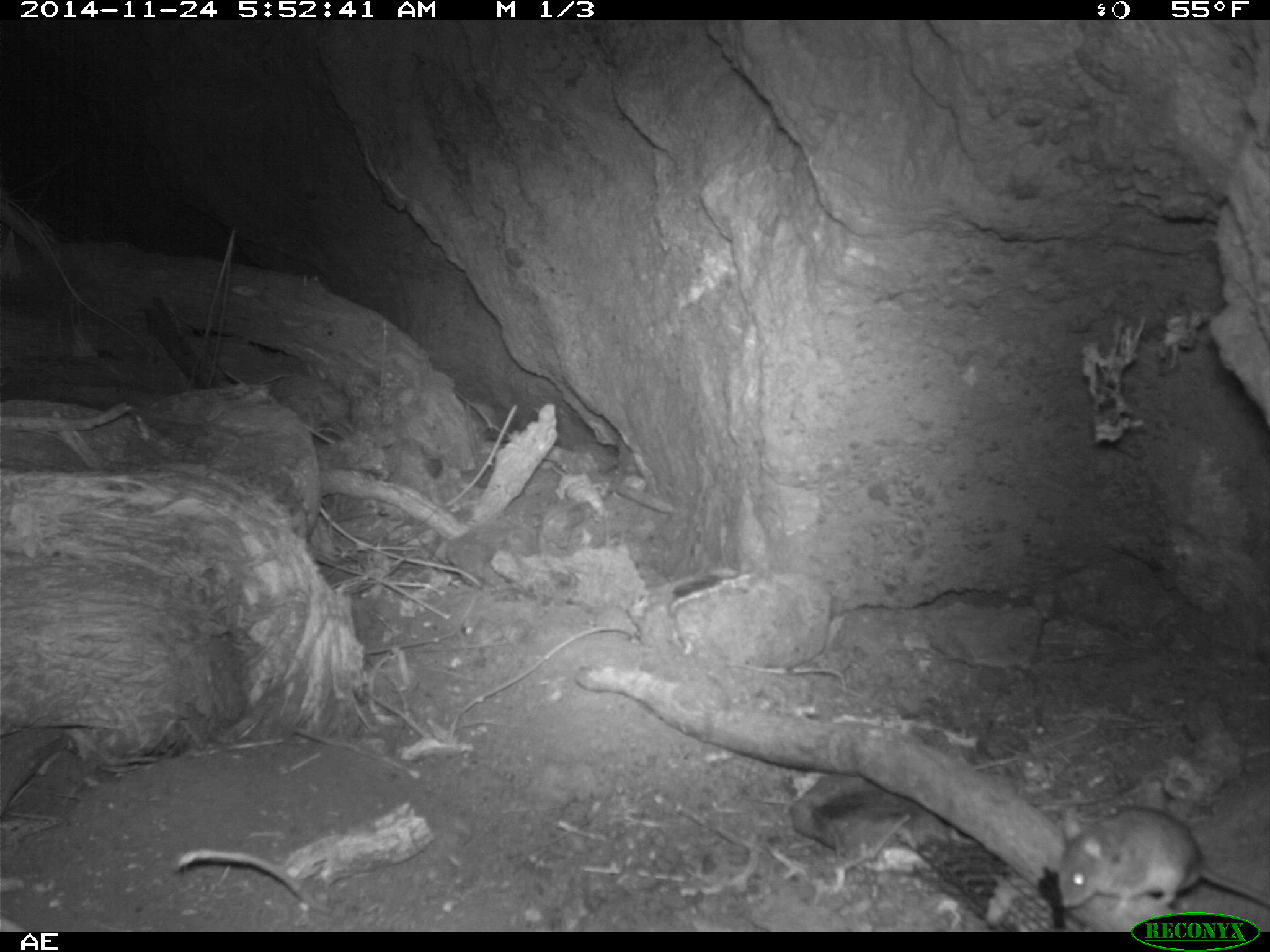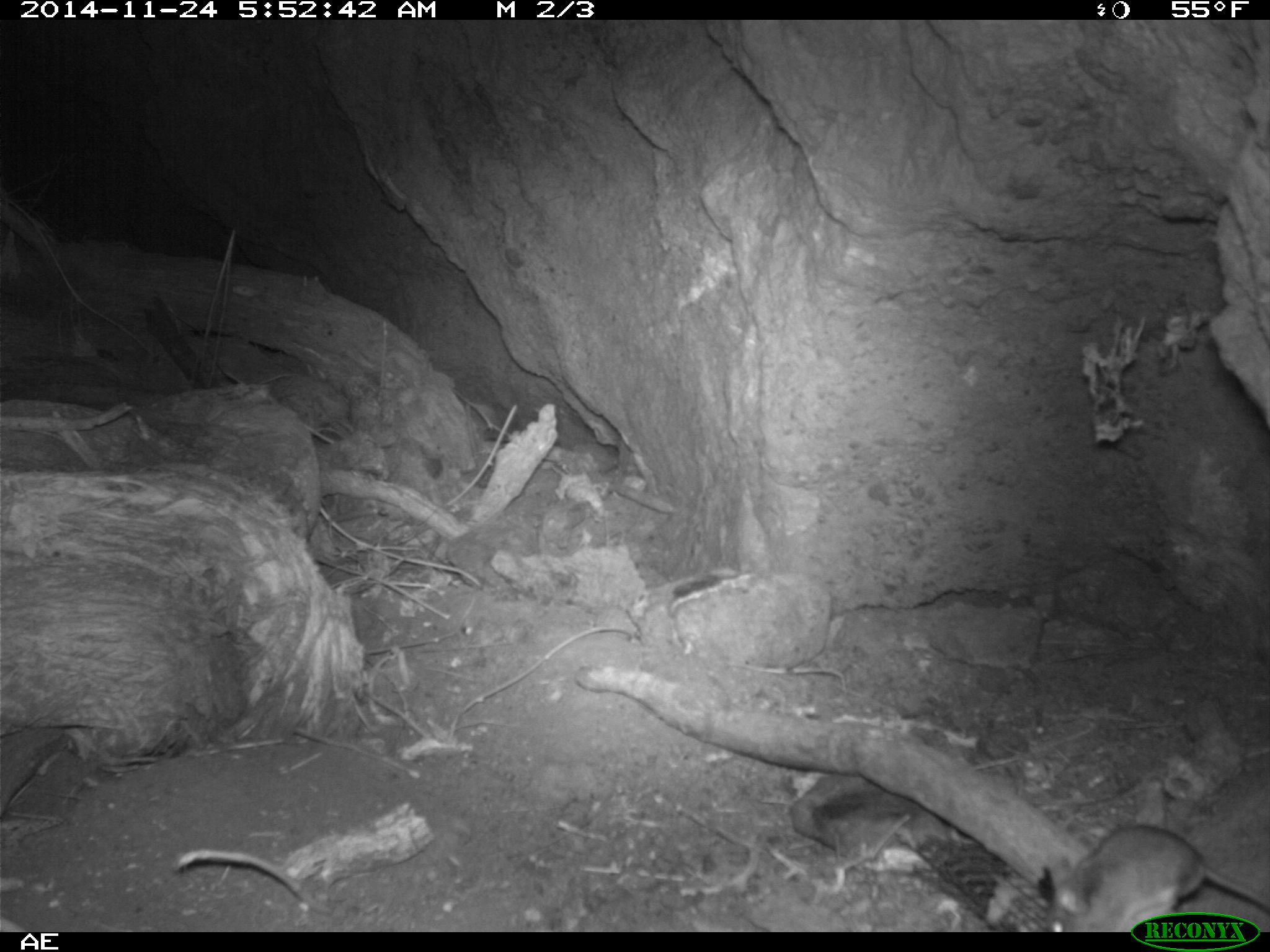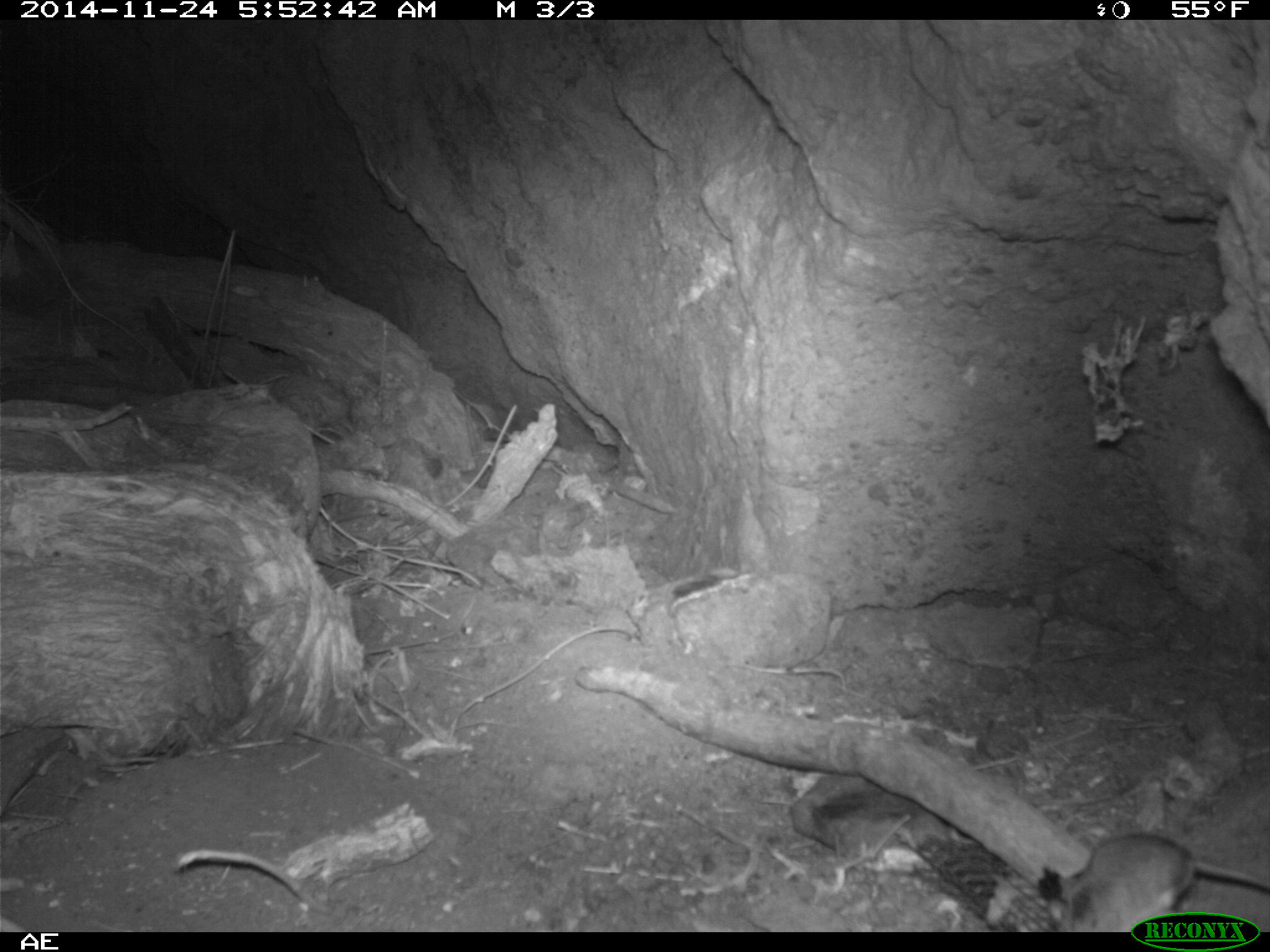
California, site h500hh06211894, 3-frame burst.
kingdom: Animalia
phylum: Chordata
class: Mammalia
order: Rodentia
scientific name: Rodentia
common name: rodent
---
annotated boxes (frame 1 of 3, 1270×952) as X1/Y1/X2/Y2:
rodent: 1054/804/1269/908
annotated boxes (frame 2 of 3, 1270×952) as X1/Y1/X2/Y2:
rodent: 1042/822/1269/930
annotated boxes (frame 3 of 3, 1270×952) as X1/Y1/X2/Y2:
rodent: 1046/831/1269/930